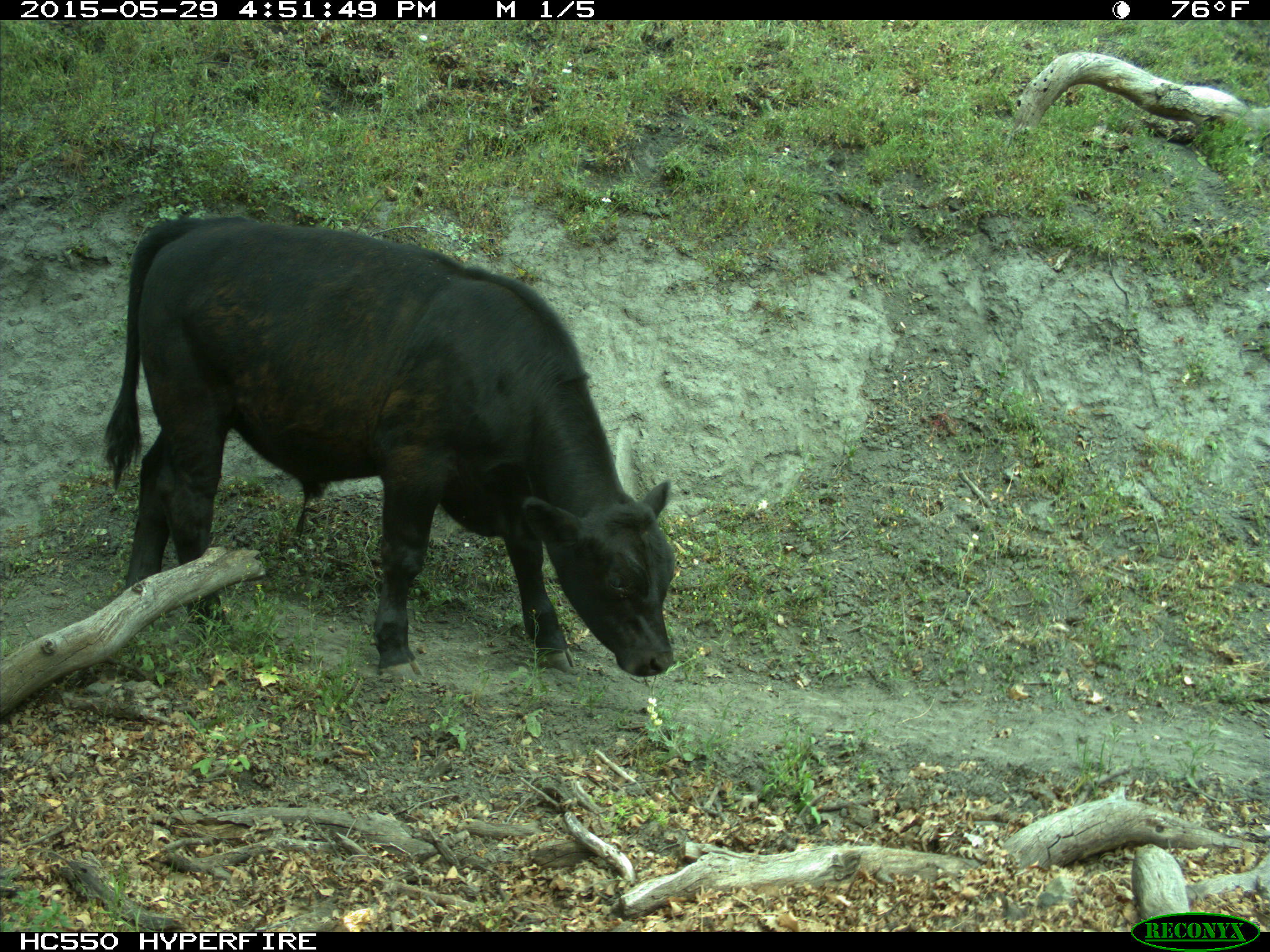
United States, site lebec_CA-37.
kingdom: Animalia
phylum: Chordata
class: Mammalia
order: Artiodactyla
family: Bovidae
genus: Bos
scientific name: Bos taurus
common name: domestic cow